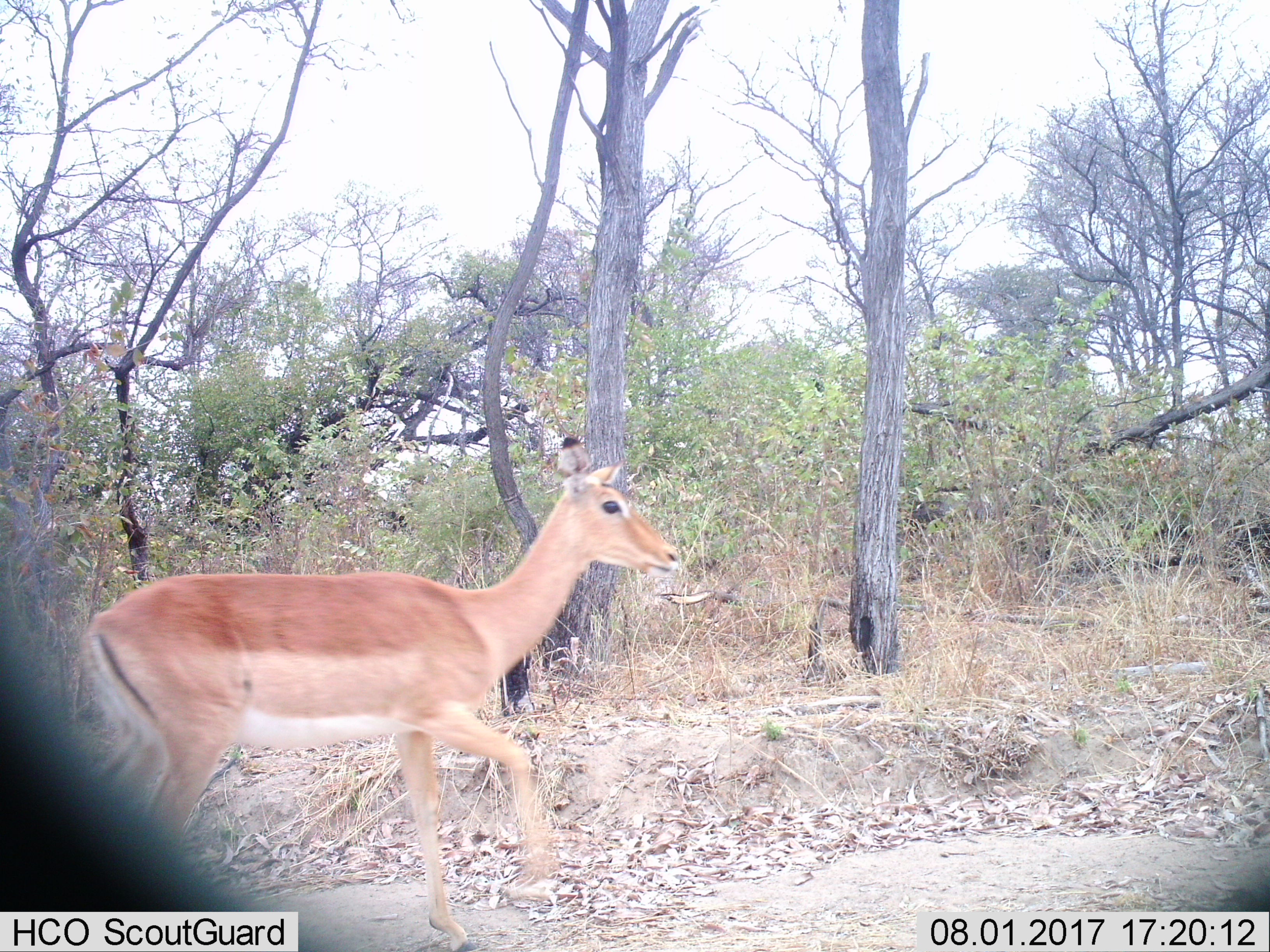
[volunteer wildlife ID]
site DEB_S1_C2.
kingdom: Animalia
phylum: Chordata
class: Mammalia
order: Artiodactyla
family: Bovidae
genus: Aepyceros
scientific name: Aepyceros melampus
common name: impala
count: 1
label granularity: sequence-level